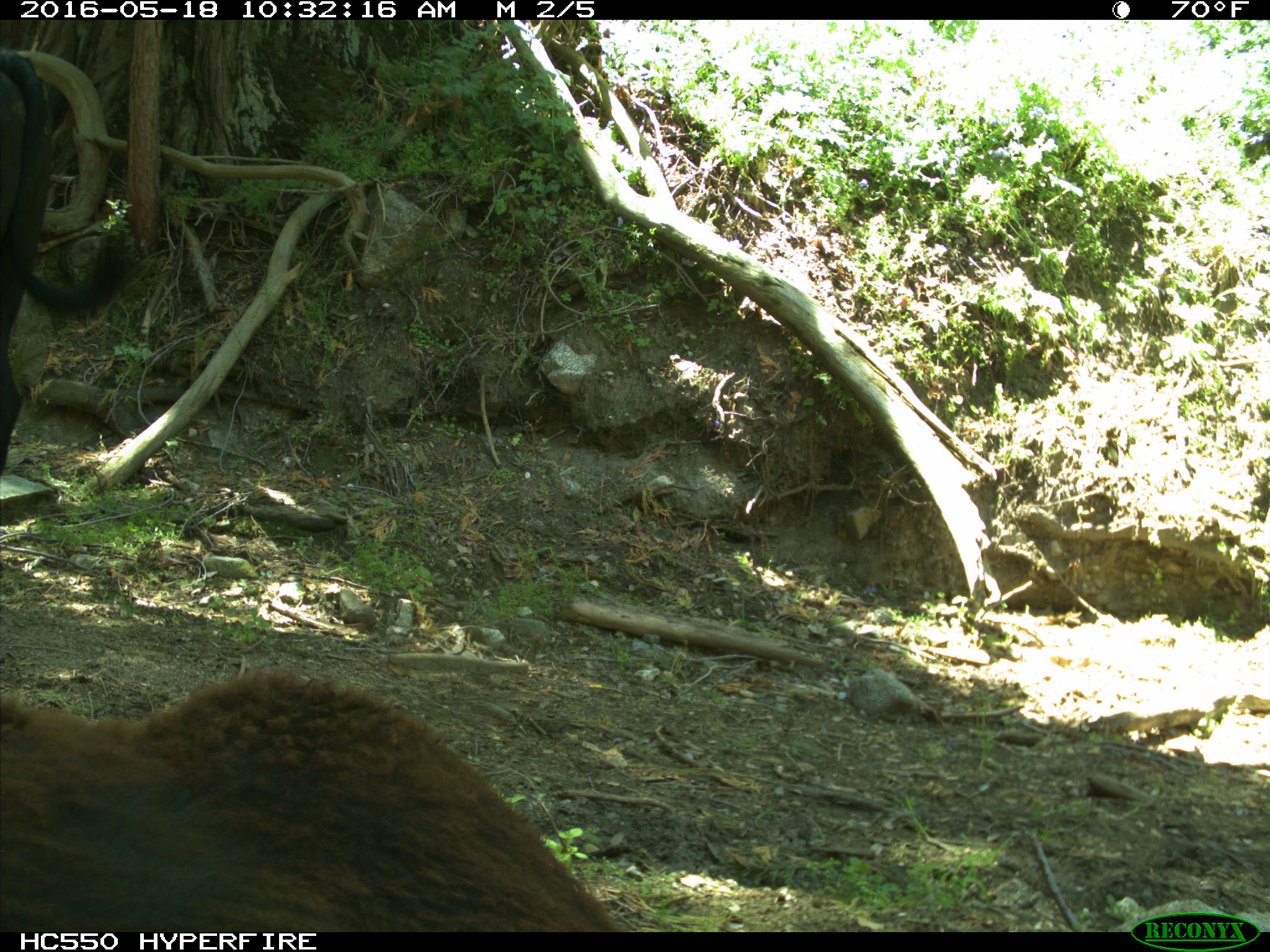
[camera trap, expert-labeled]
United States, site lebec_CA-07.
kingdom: Animalia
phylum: Chordata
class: Mammalia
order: Artiodactyla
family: Bovidae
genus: Bos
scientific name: Bos taurus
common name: domestic cow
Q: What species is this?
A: Bos taurus (domestic cow).